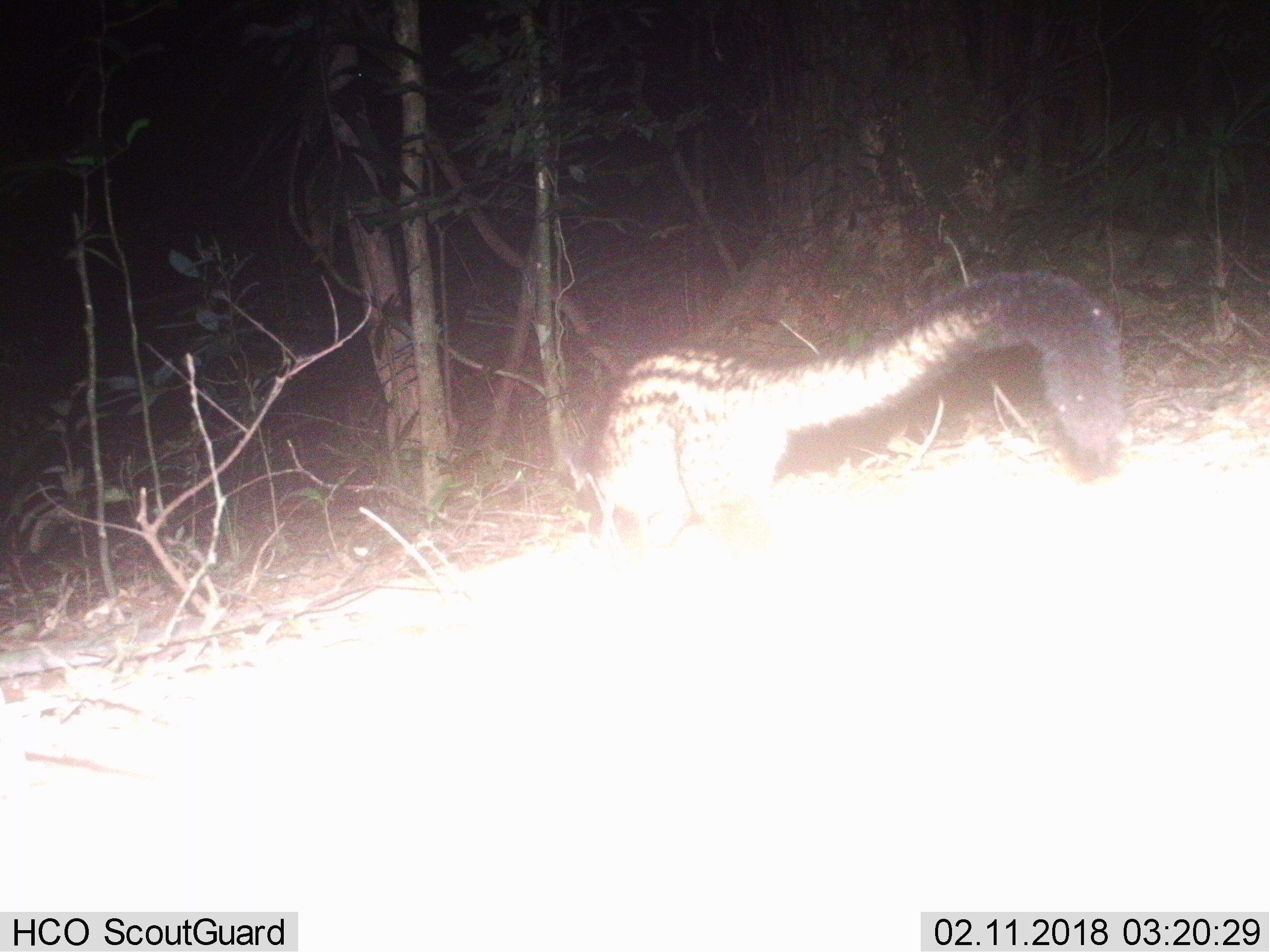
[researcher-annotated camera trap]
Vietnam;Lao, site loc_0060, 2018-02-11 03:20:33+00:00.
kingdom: Animalia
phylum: Chordata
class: Mammalia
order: Carnivora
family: Viverridae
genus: Paradoxurus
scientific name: Paradoxurus hermaphroditus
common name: common palm civet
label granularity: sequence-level